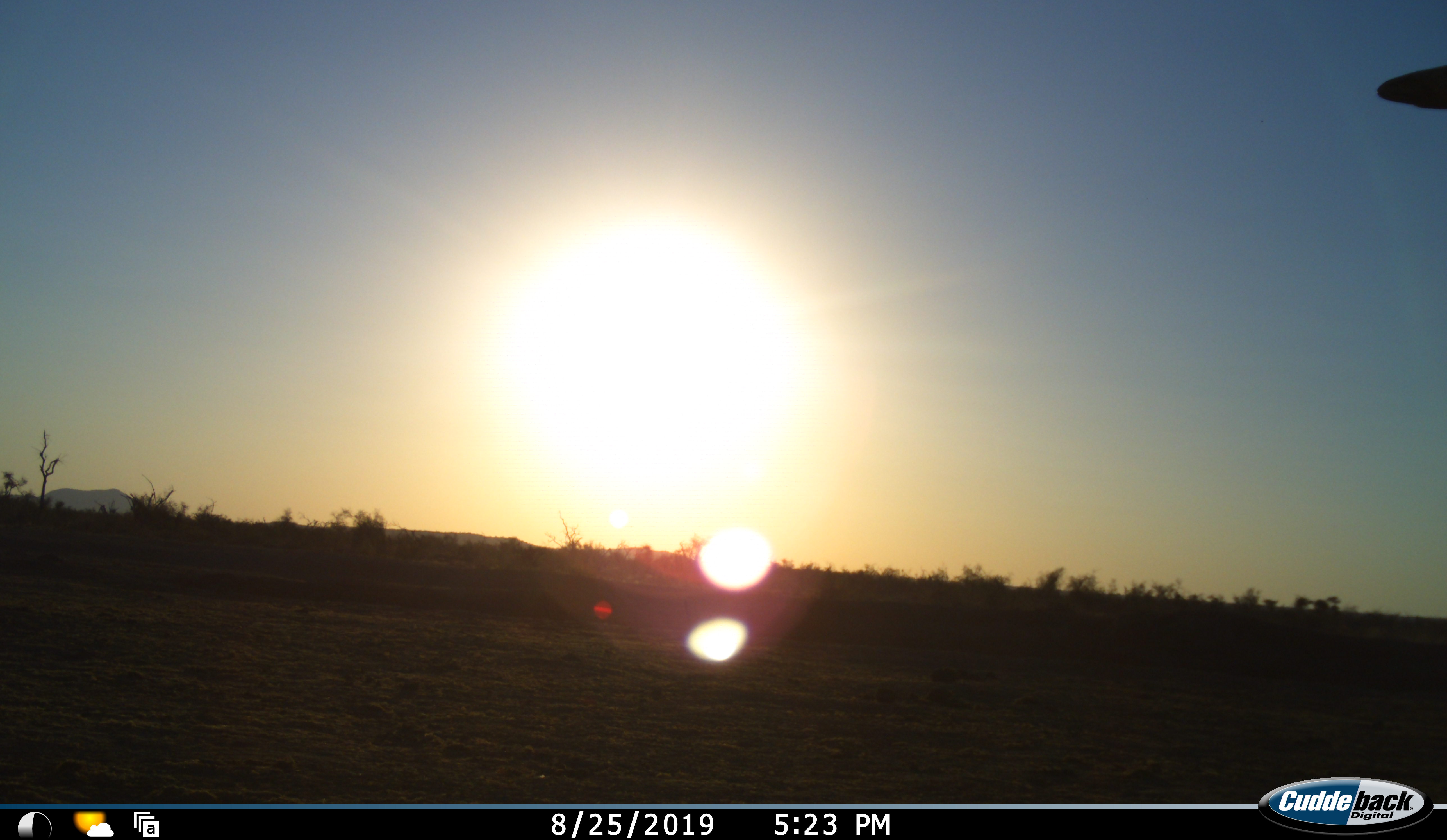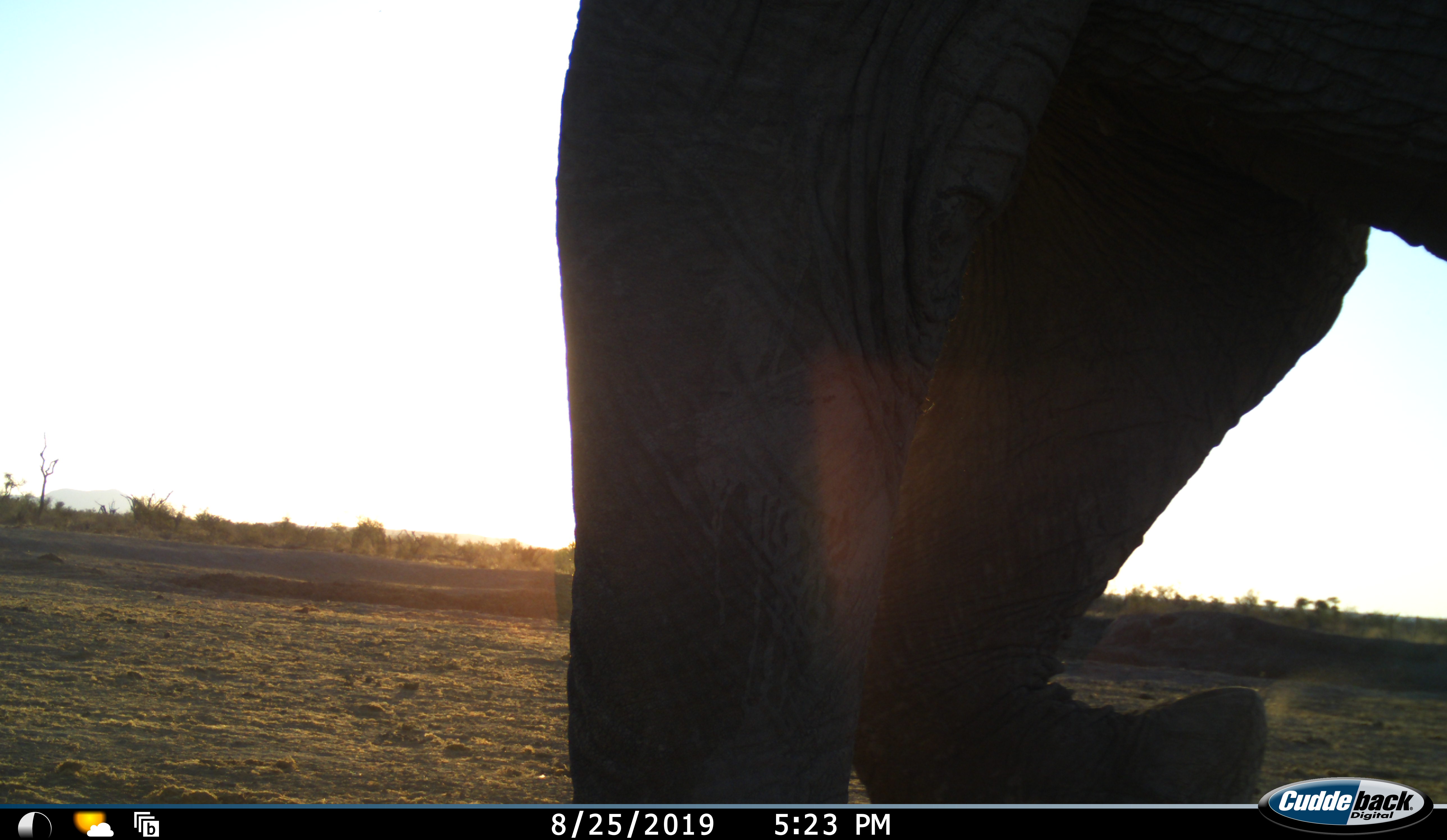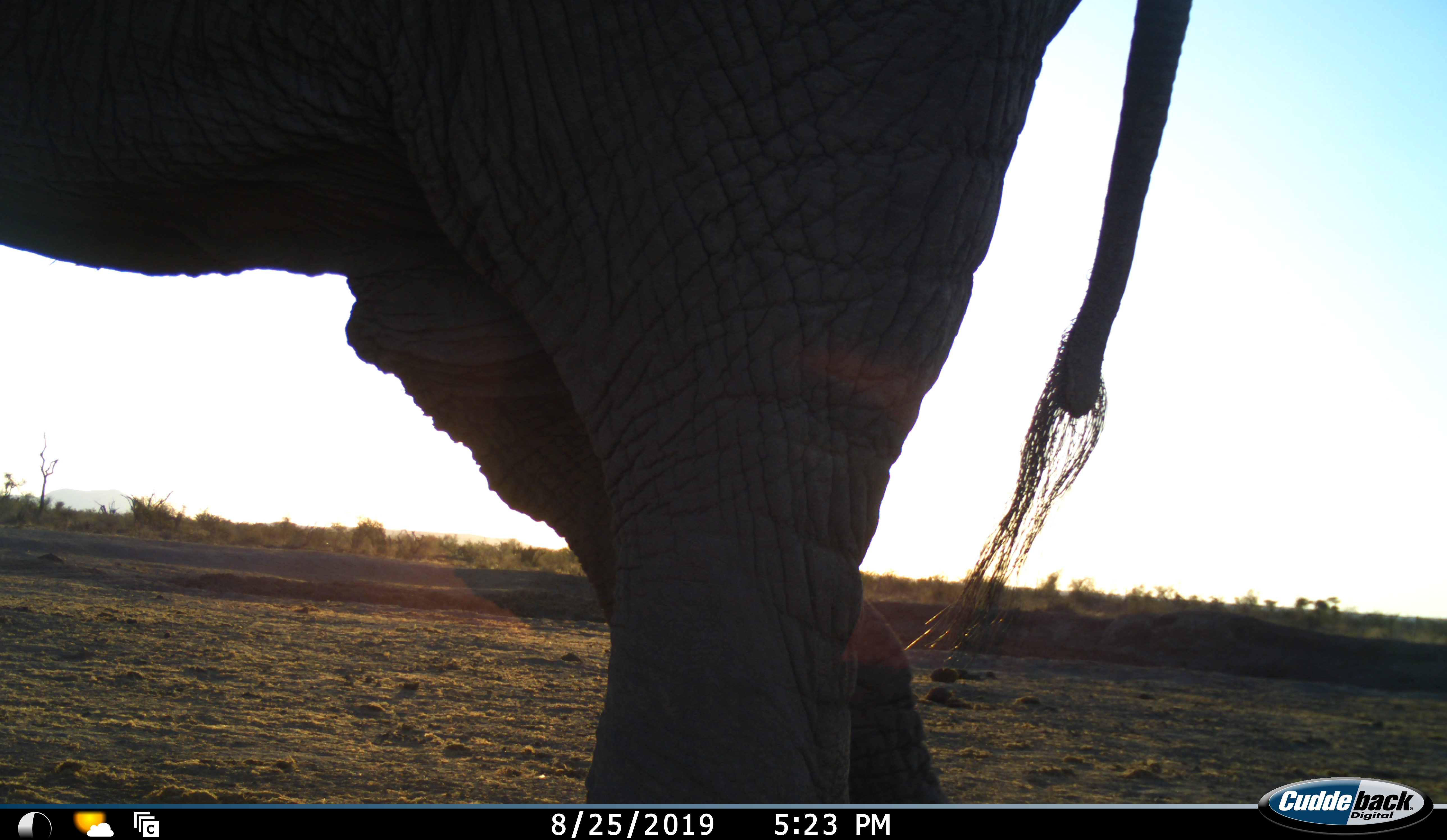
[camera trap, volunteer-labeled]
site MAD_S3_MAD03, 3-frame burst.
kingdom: Animalia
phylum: Chordata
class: Mammalia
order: Proboscidea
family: Elephantidae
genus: Loxodonta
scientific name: Loxodonta africana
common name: african bush elephant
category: elephant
Elephant (african bush elephant) (Loxodonta africana), count 1. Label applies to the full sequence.